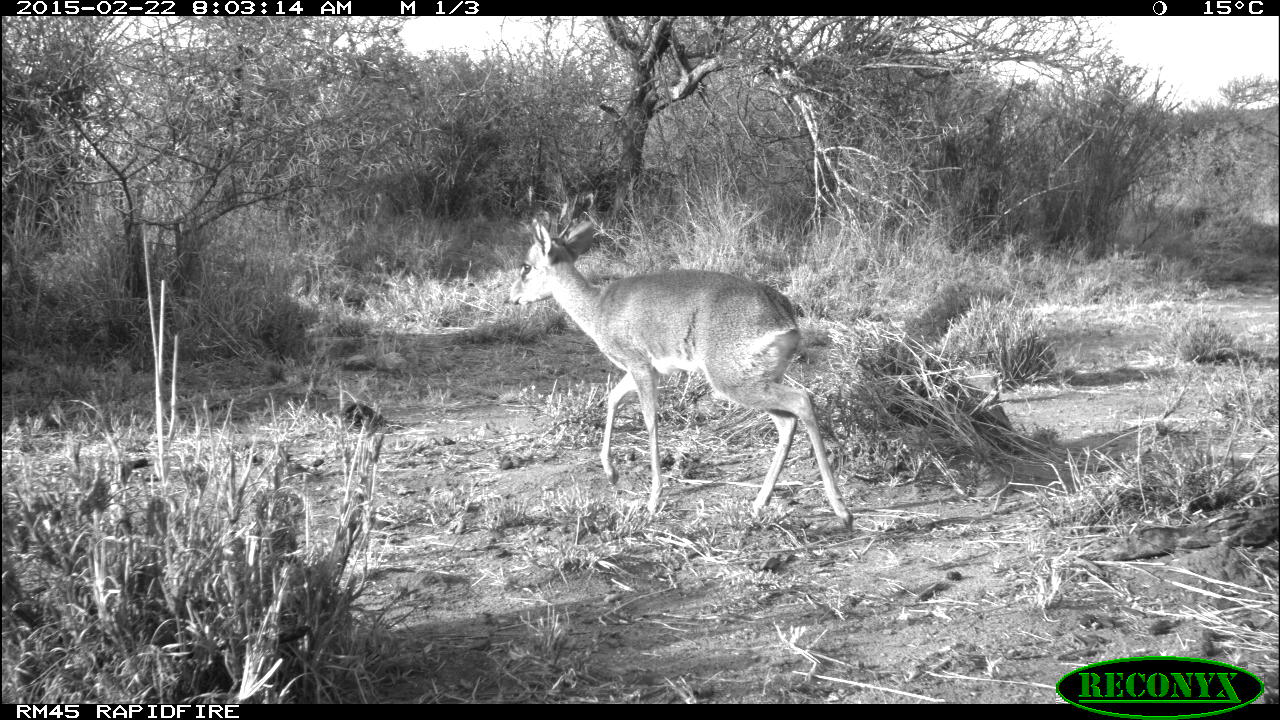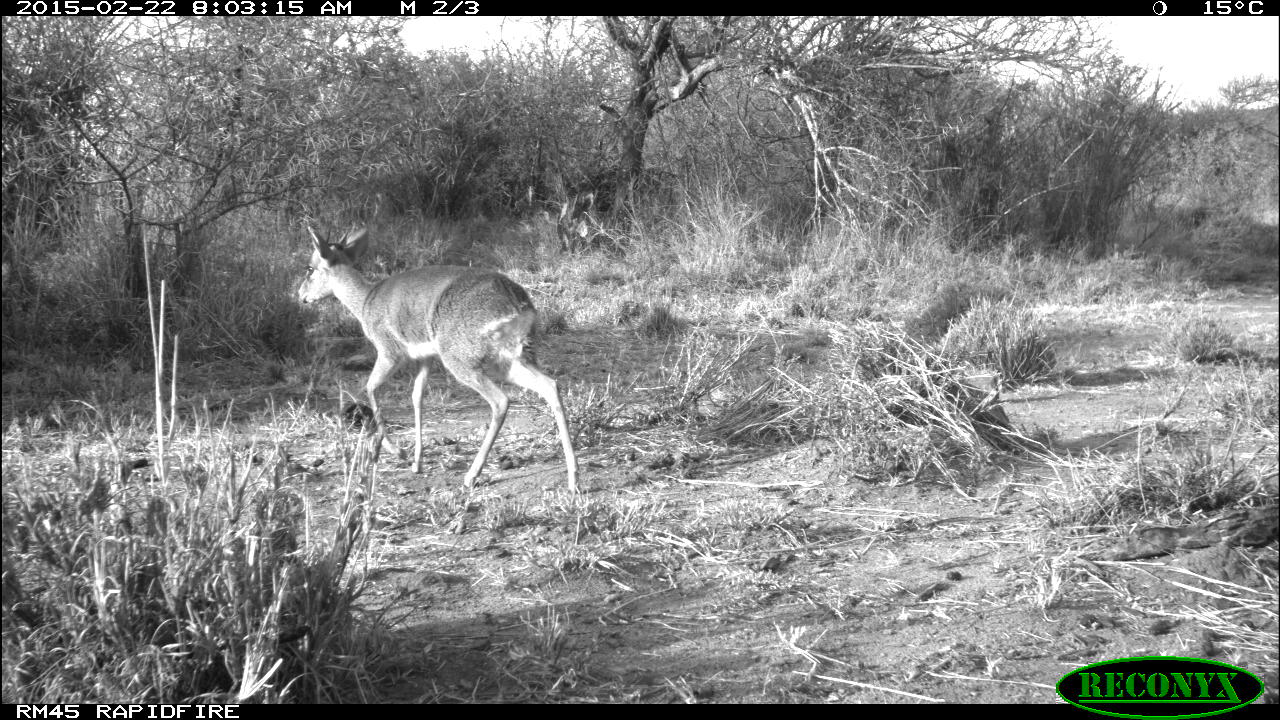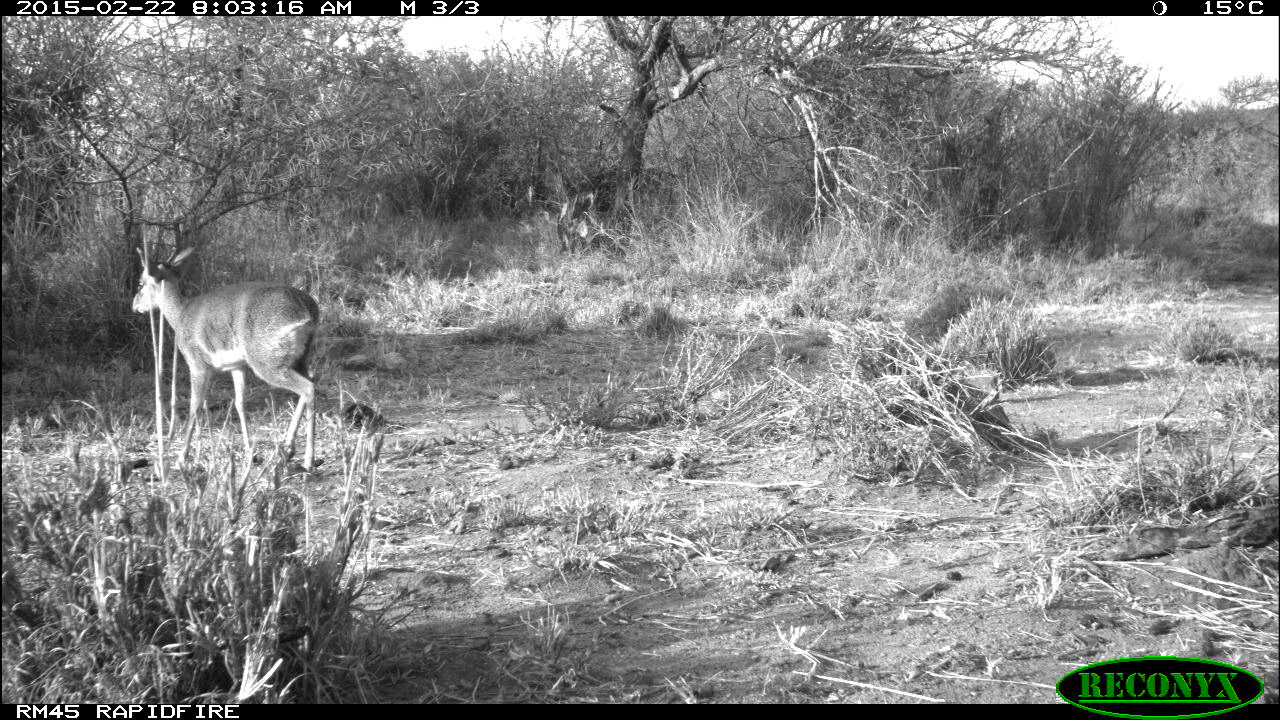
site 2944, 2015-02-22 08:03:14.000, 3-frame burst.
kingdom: Animalia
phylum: Chordata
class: Mammalia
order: Artiodactyla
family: Bovidae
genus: Madoqua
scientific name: Madoqua guentheri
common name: günther's dik-dik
Madoqua guentheri (günther's dik-dik), count 1.